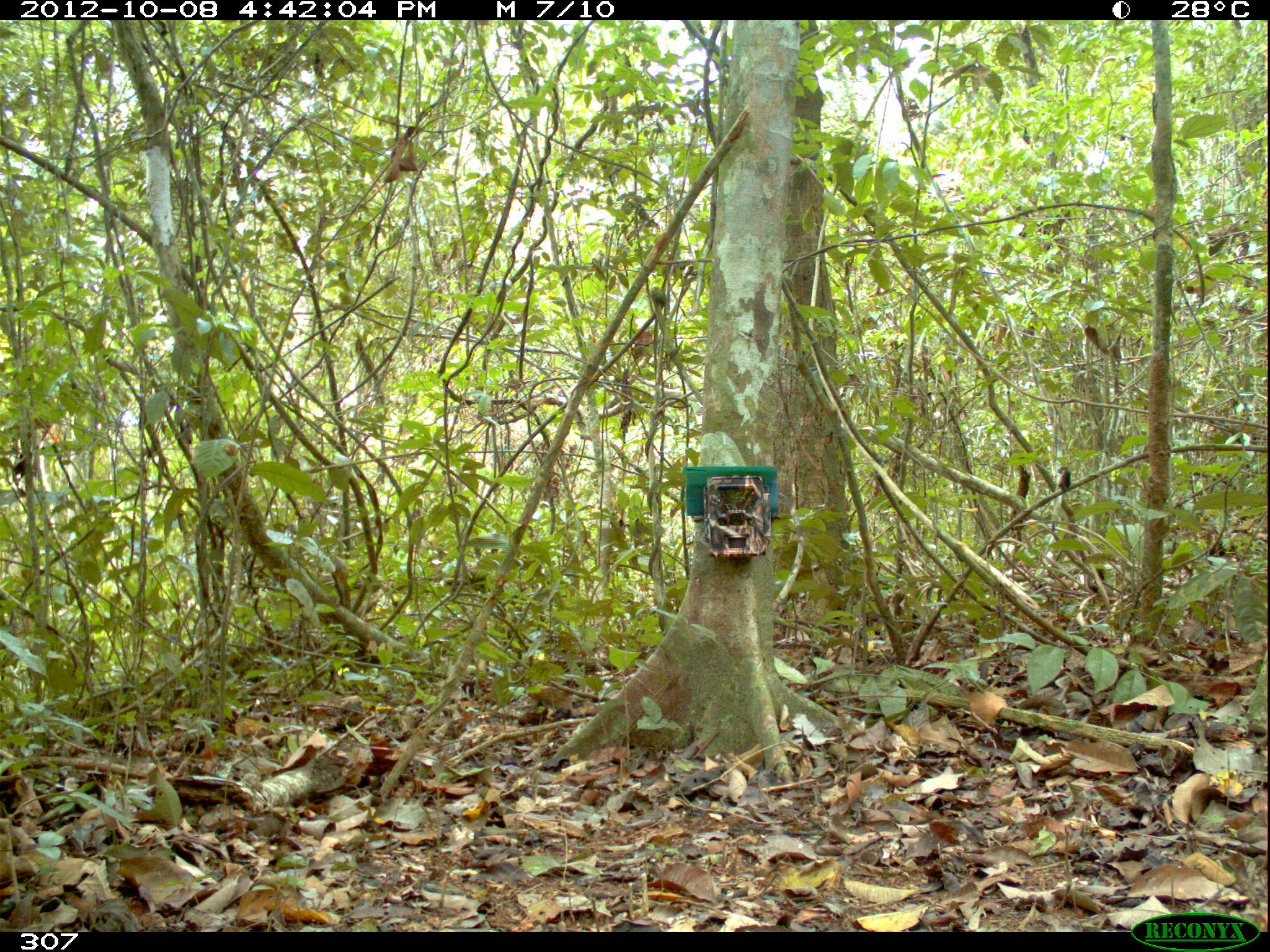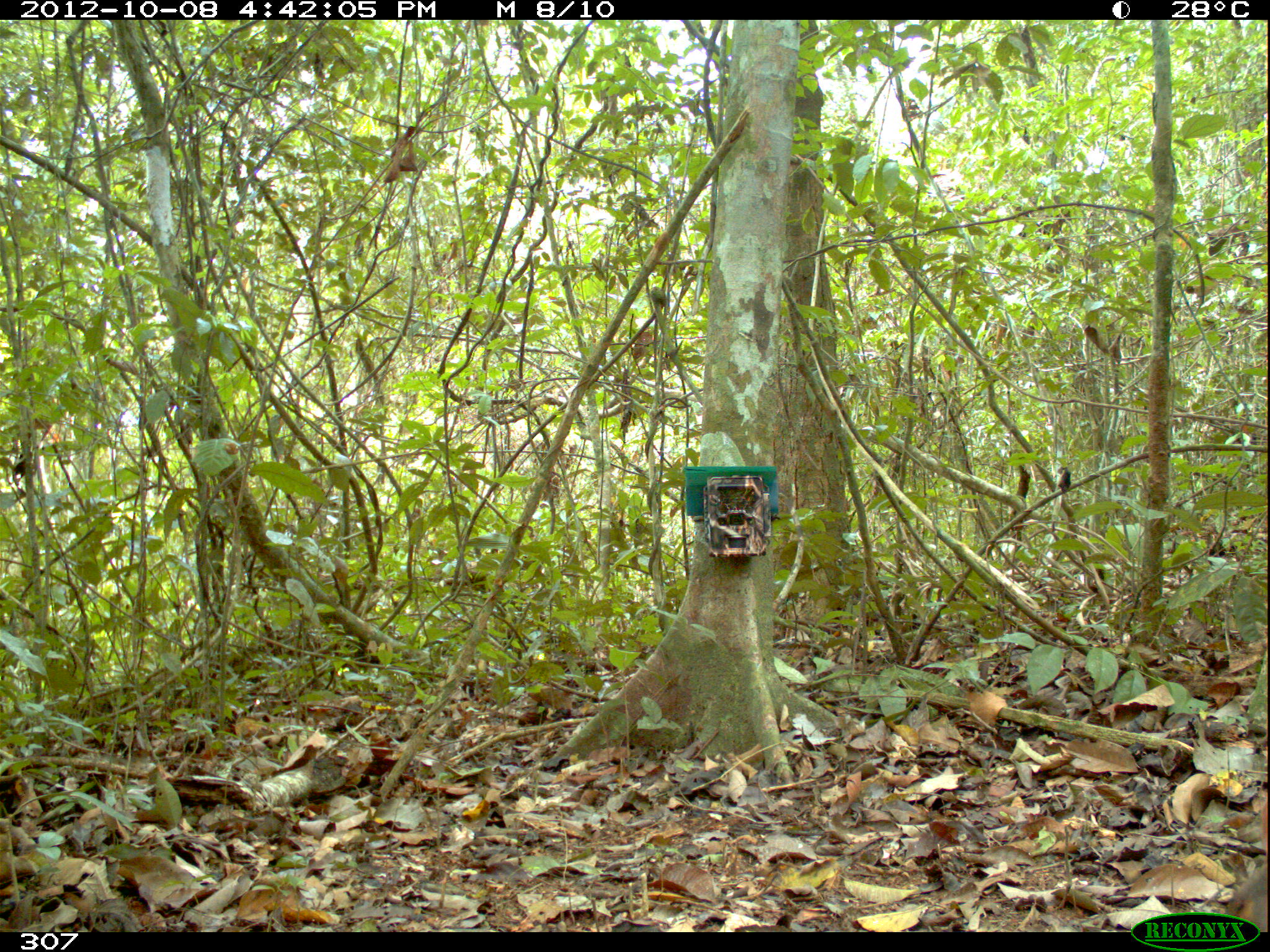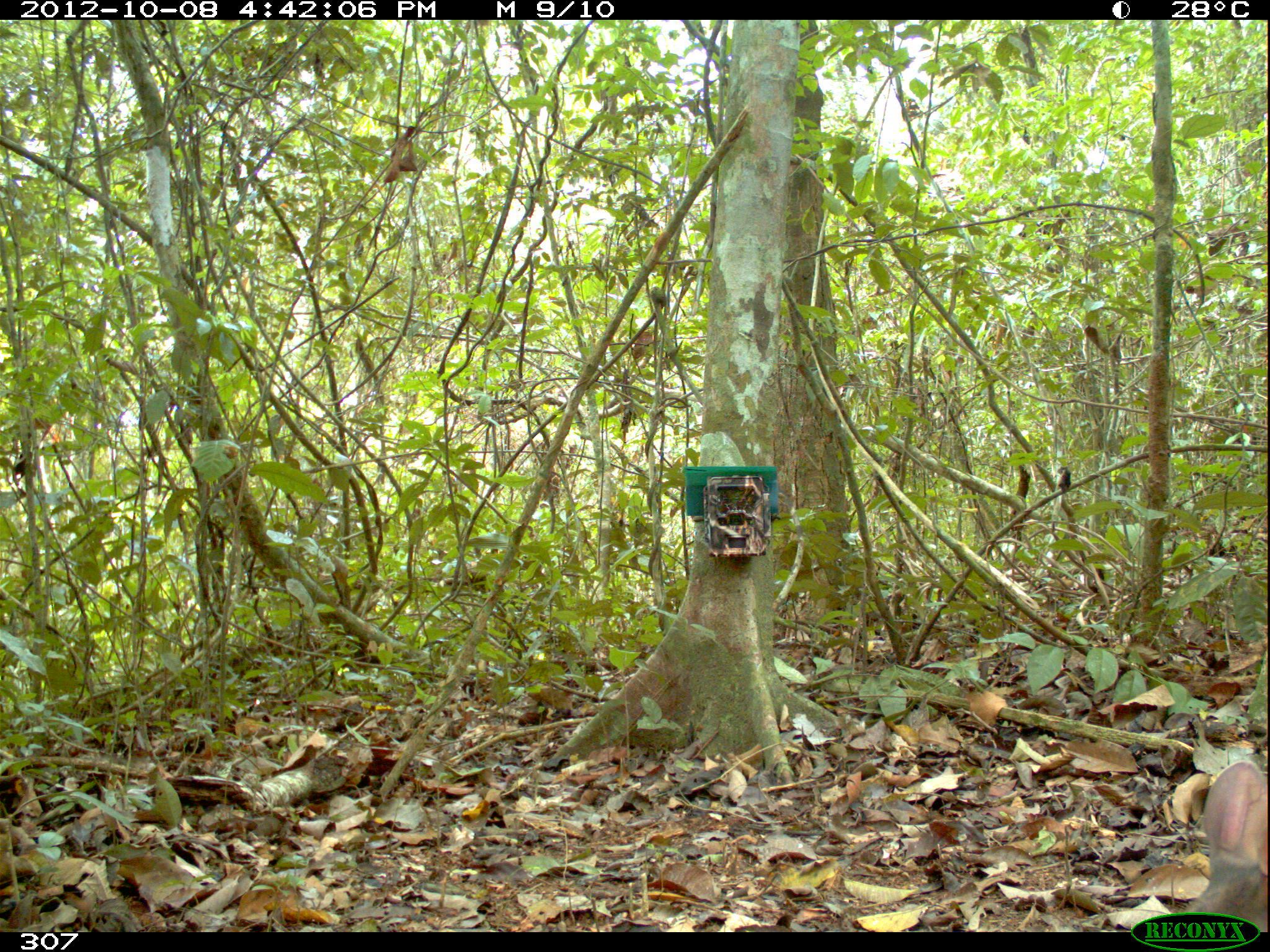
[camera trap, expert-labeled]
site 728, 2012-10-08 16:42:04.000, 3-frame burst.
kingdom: Animalia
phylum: Chordata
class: Mammalia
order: Artiodactyla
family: Cervidae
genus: Mazama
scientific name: Mazama americana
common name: red brocket